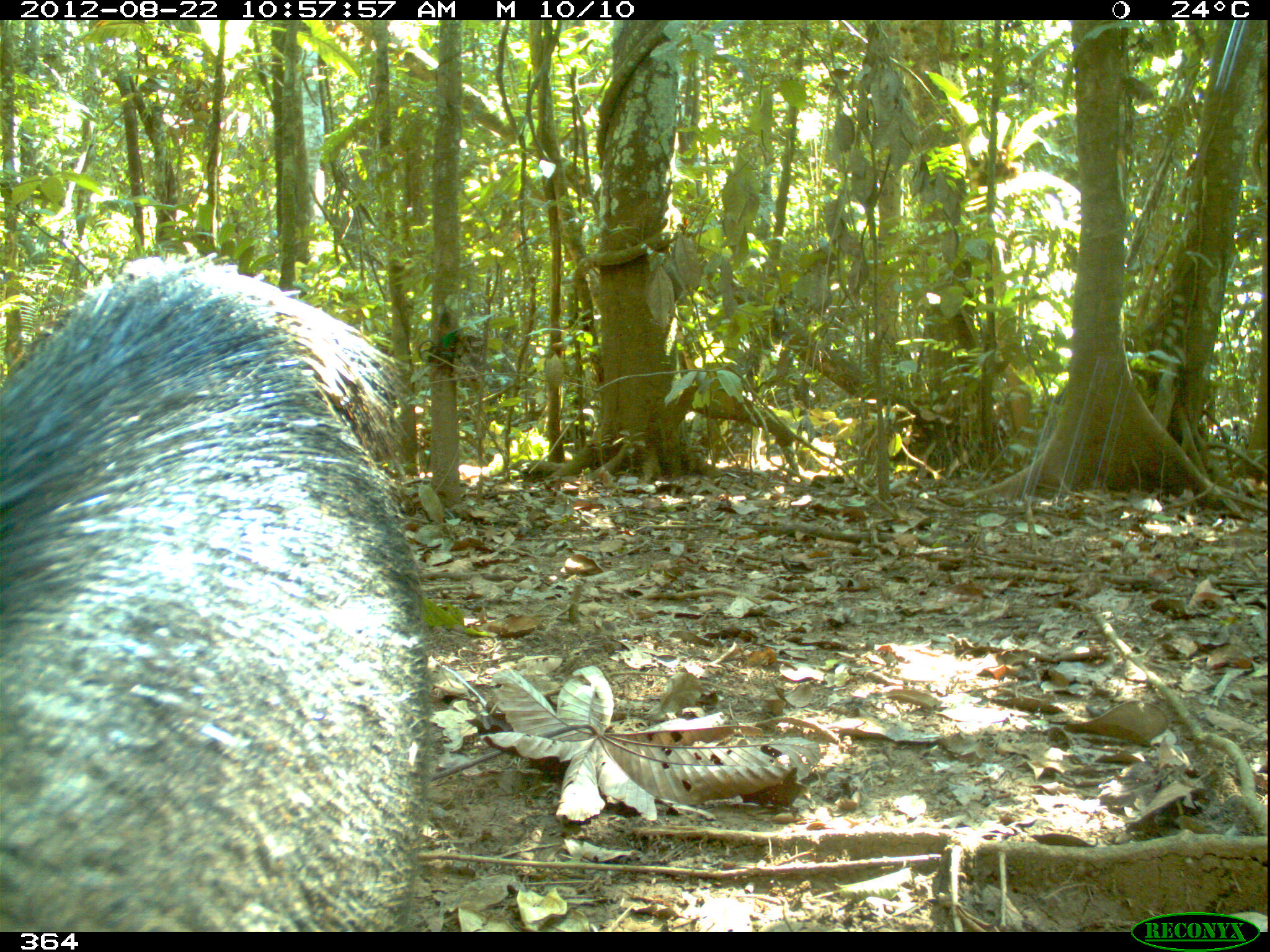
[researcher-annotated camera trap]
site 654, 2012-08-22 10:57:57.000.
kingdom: Animalia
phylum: Chordata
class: Mammalia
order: Artiodactyla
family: Tayassuidae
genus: Tayassu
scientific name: Tayassu pecari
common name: white-lipped peccary